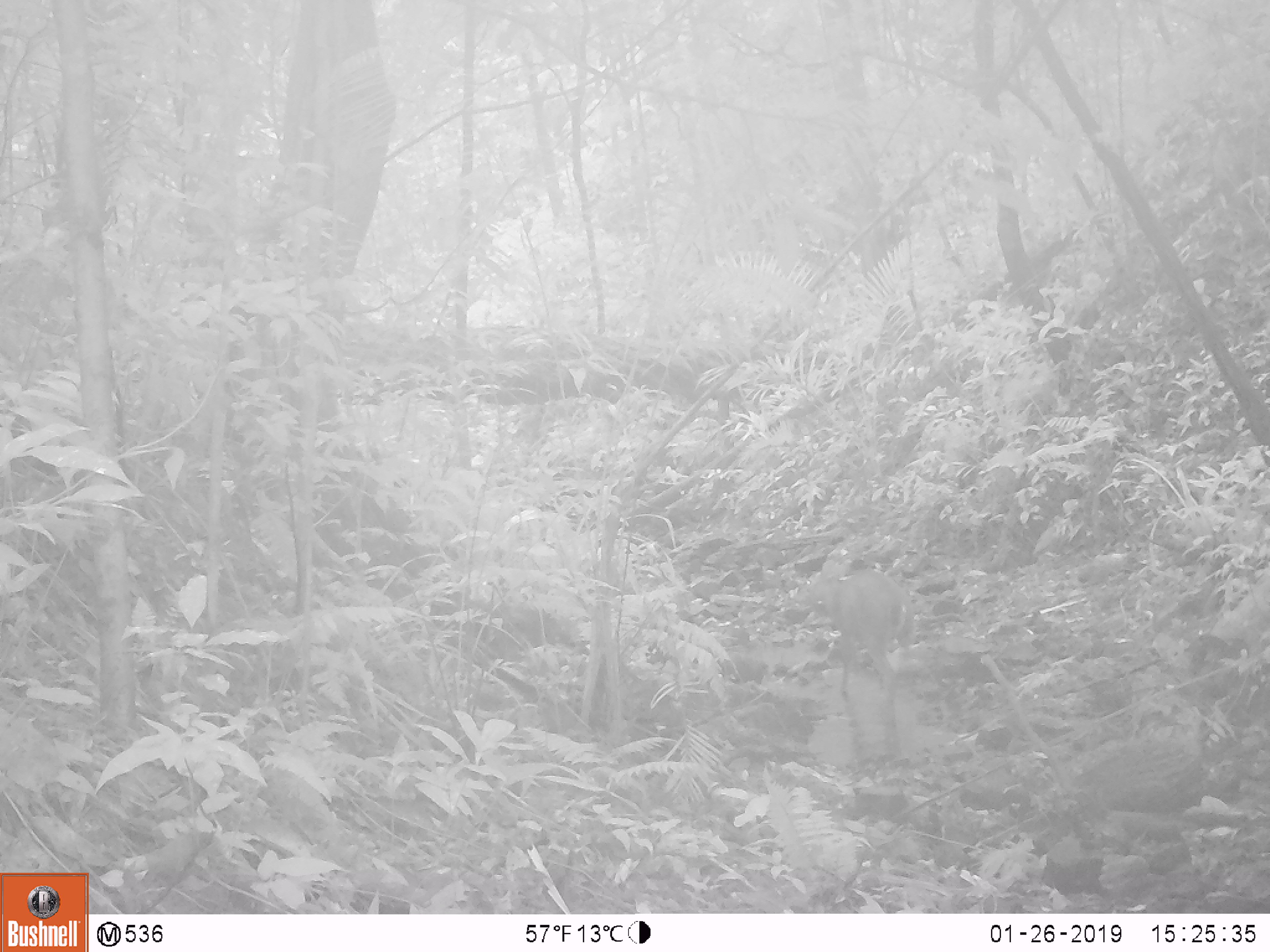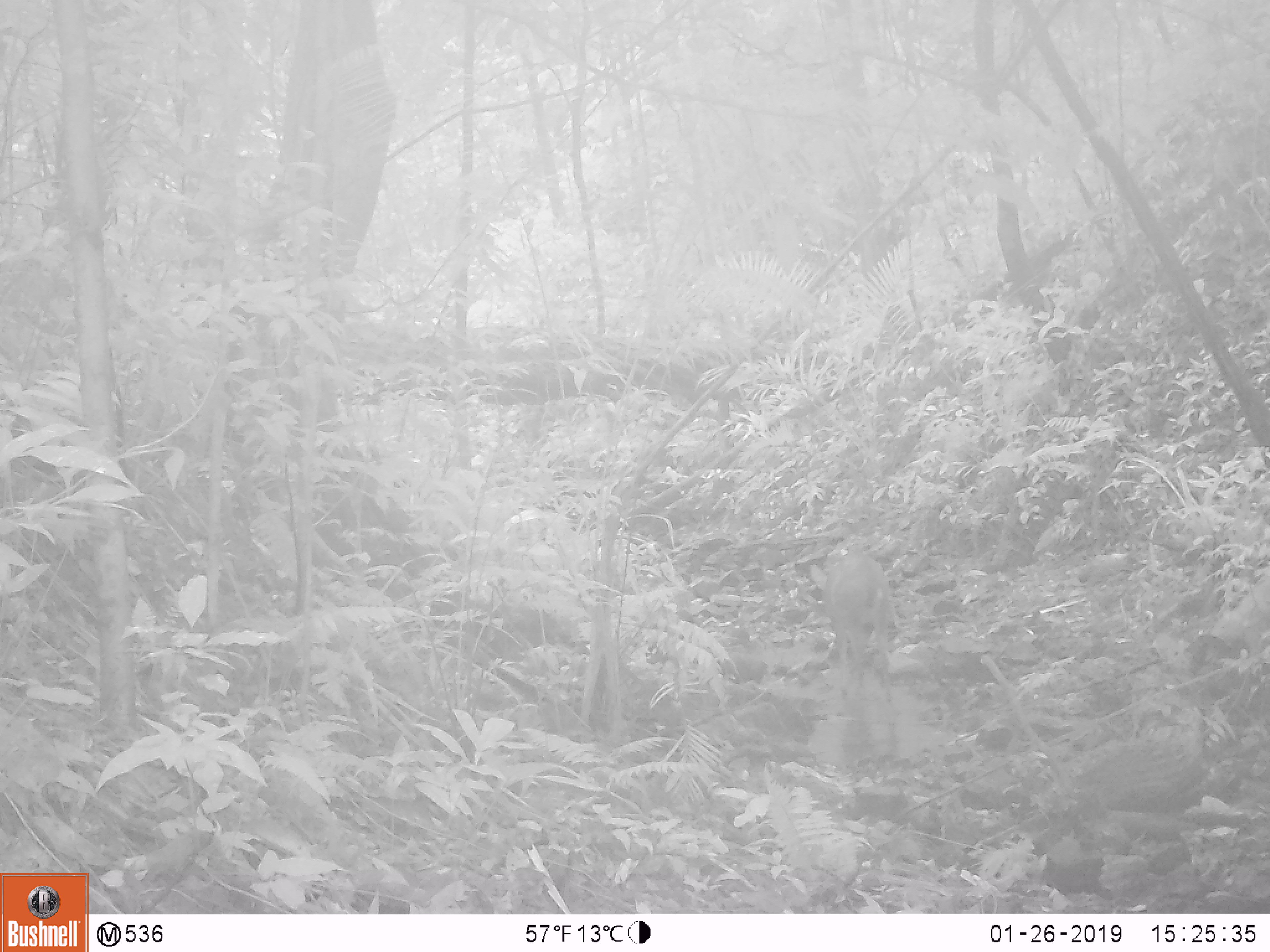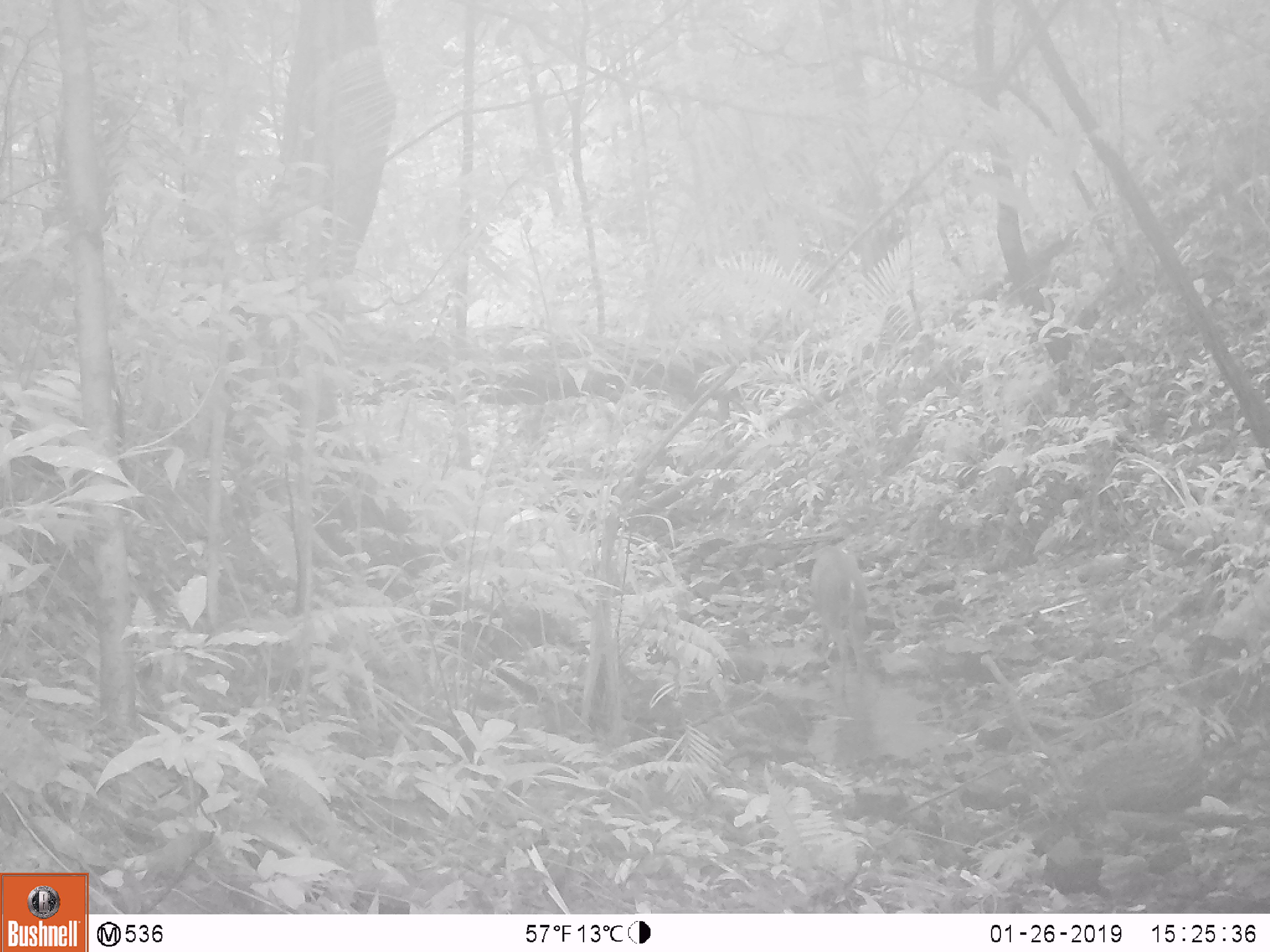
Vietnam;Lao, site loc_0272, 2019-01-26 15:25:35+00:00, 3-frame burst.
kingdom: Animalia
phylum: Chordata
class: Mammalia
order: Artiodactyla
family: Cervidae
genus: Muntiacus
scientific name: Muntiacus vuquangensis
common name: large-antlered muntjac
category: large antlered muntjac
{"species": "large antlered muntjac (large-antlered muntjac) (Muntiacus vuquangensis)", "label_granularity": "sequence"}